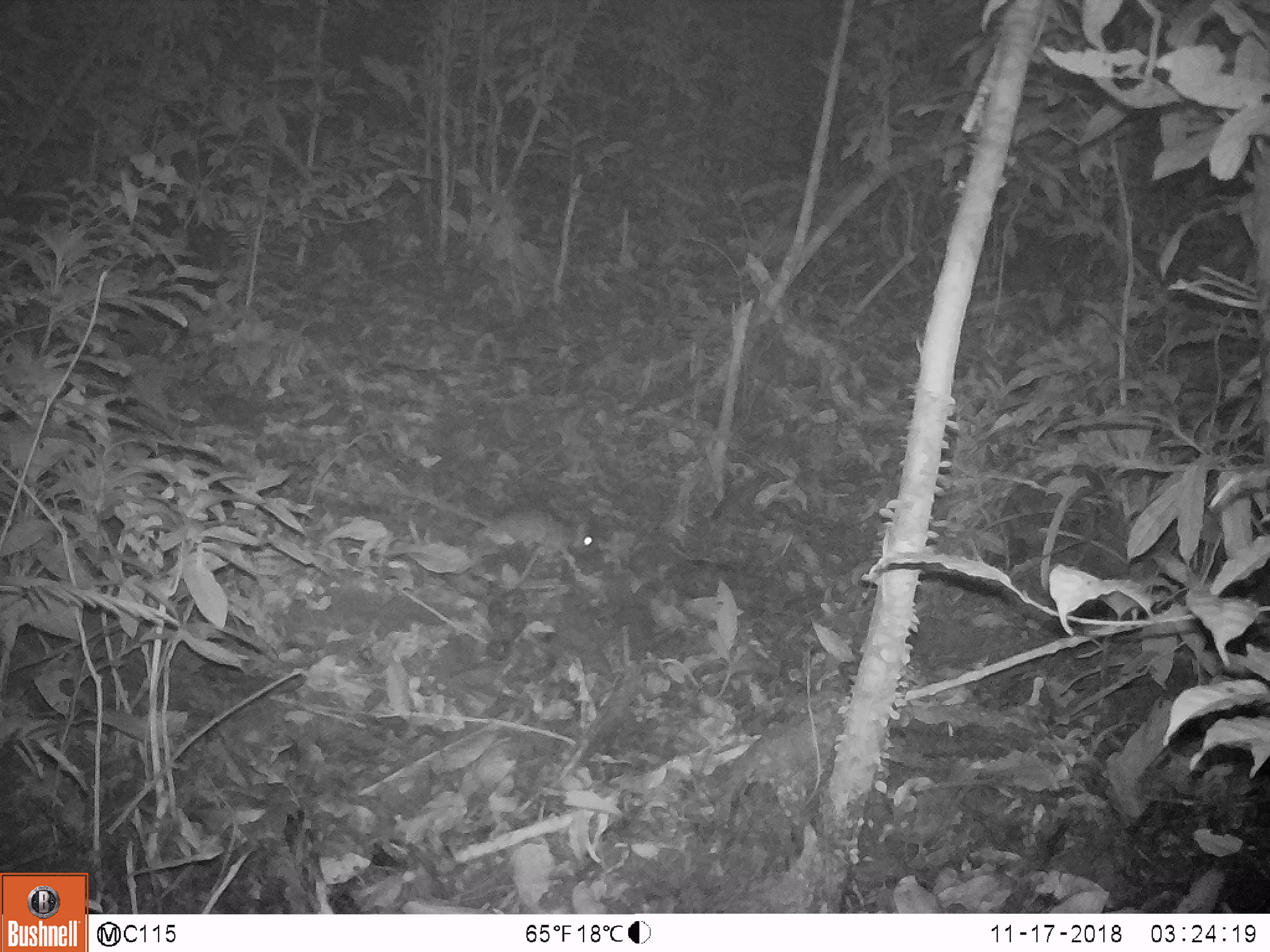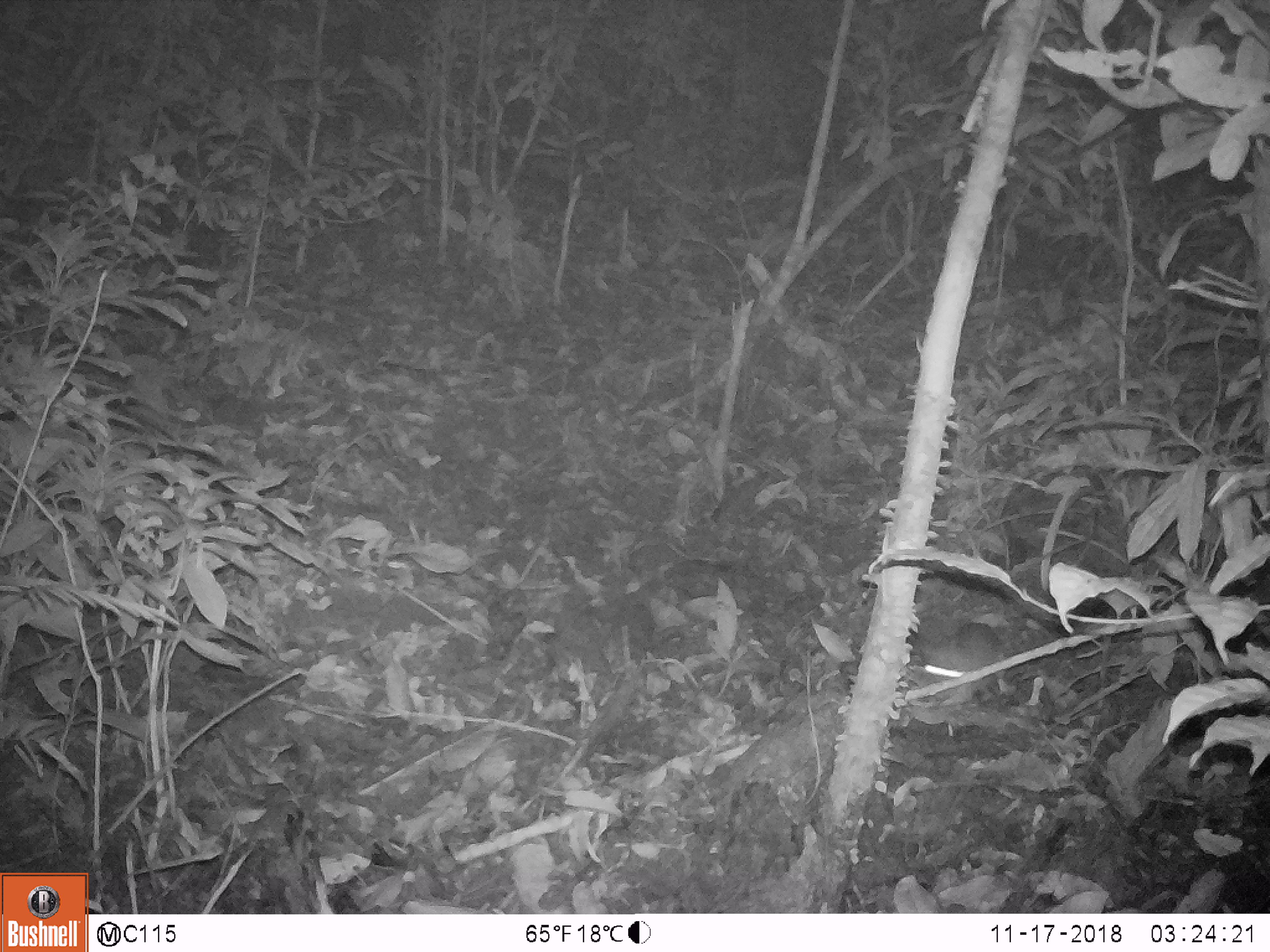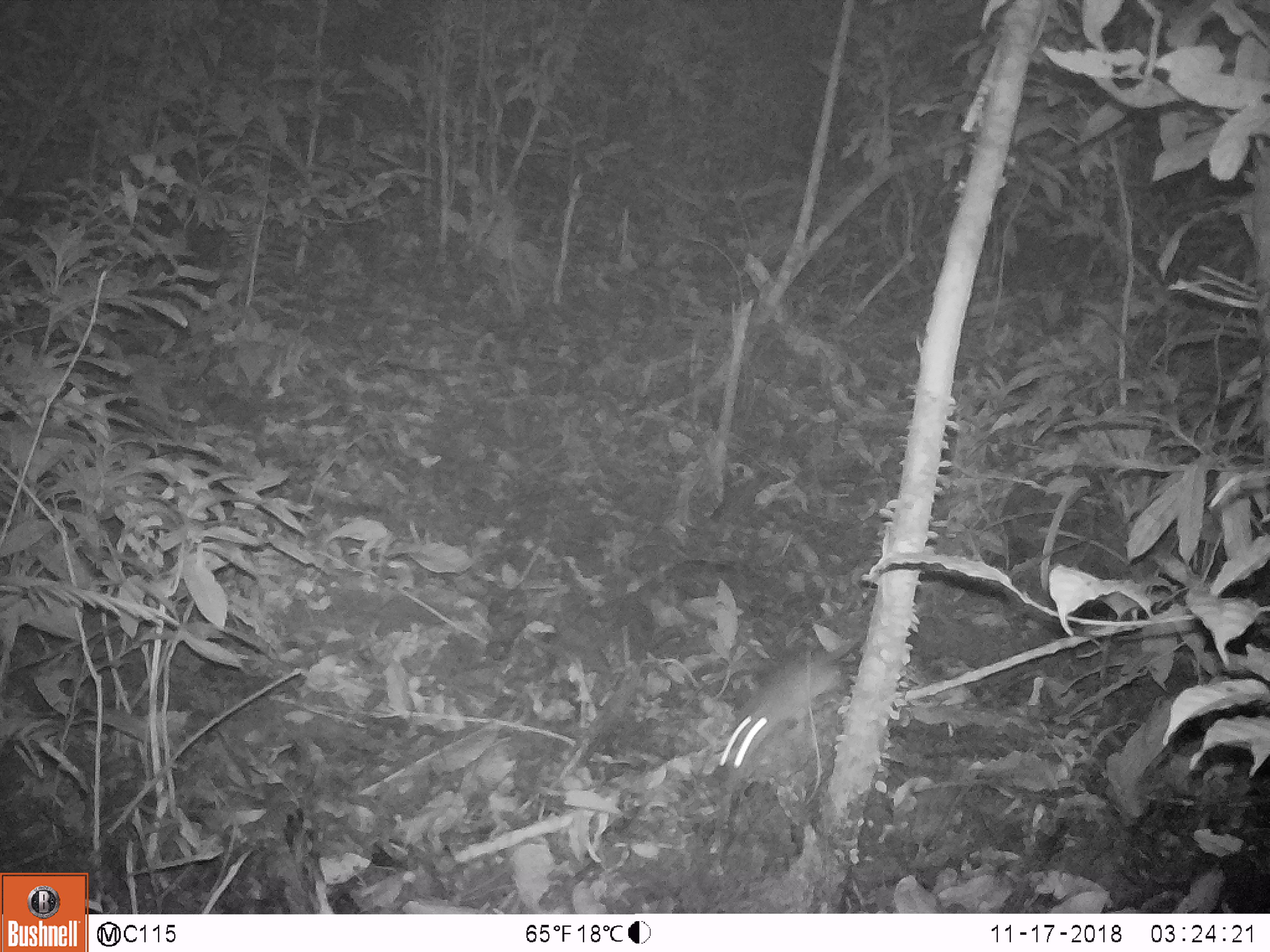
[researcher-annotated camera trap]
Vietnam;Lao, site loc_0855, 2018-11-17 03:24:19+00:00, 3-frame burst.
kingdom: Animalia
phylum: Chordata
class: Mammalia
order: Rodentia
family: Muridae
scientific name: Muridae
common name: old-world mice and rats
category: unidentified murid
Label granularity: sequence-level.